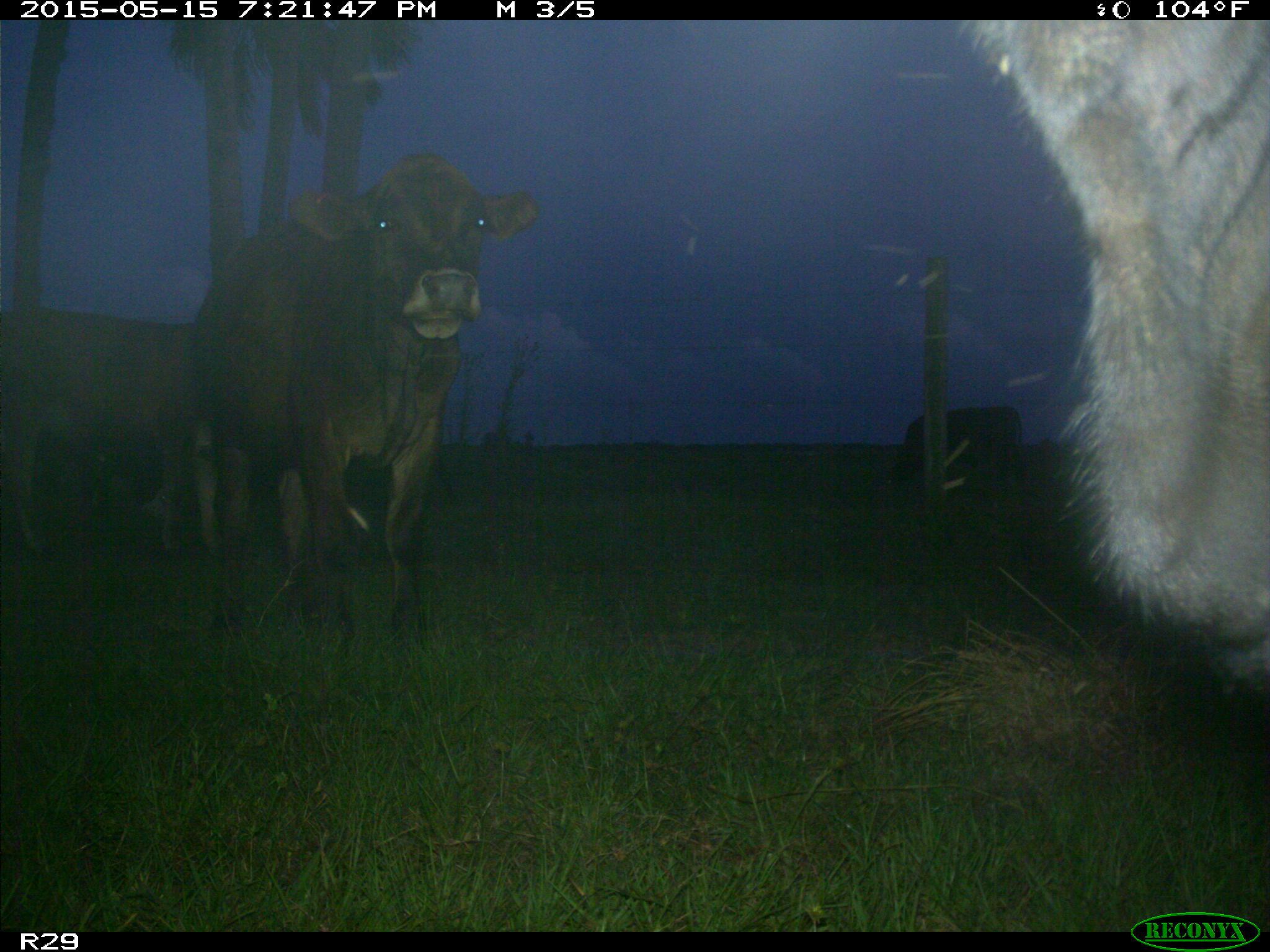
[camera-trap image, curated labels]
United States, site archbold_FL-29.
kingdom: Animalia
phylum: Chordata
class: Mammalia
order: Artiodactyla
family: Bovidae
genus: Bos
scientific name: Bos taurus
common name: domestic cow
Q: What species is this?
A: Bos taurus (domestic cow).